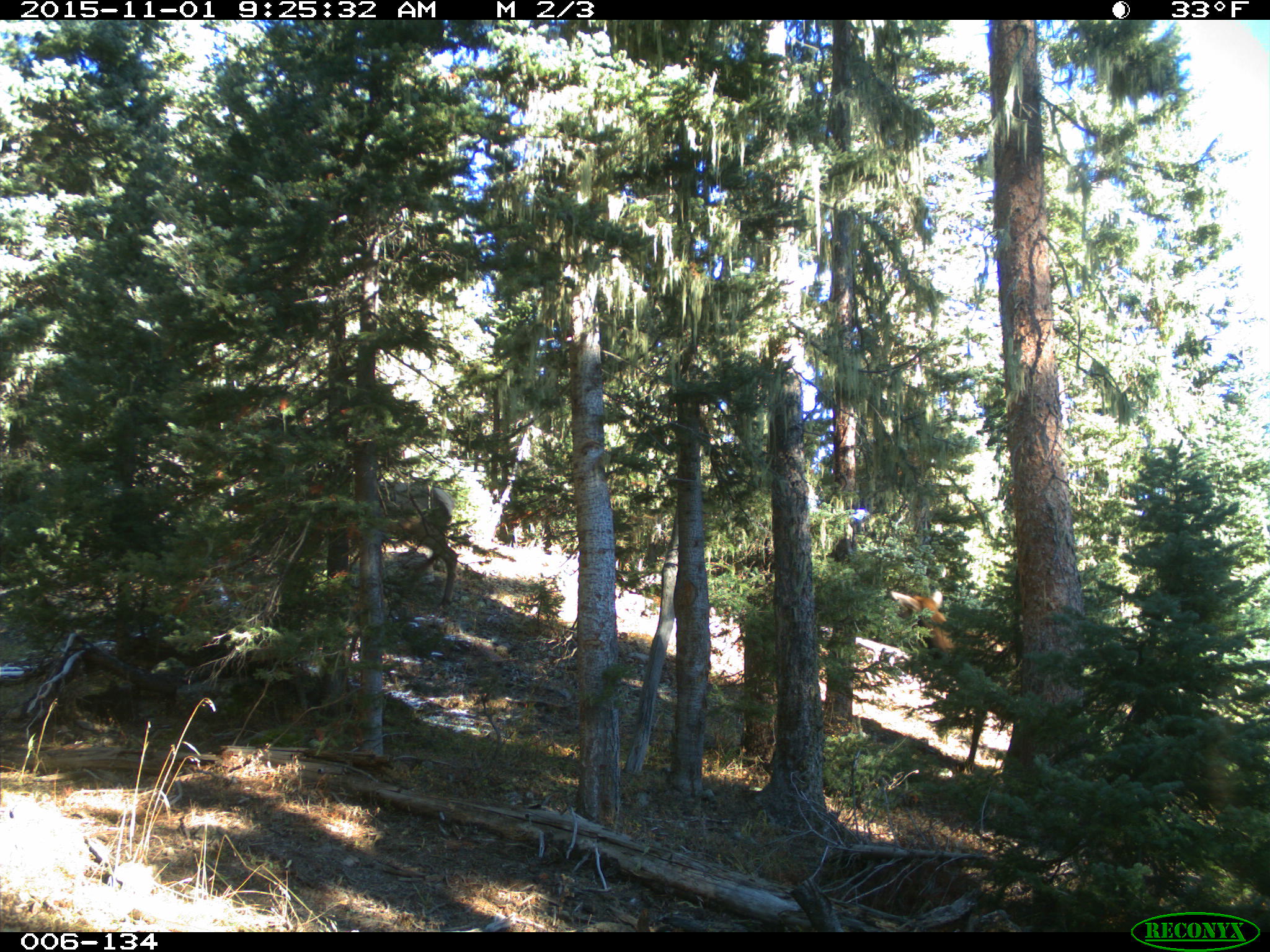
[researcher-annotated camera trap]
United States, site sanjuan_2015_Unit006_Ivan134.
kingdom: Animalia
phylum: Chordata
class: Mammalia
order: Artiodactyla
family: Cervidae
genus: Cervus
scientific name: Cervus elaphus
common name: red deer